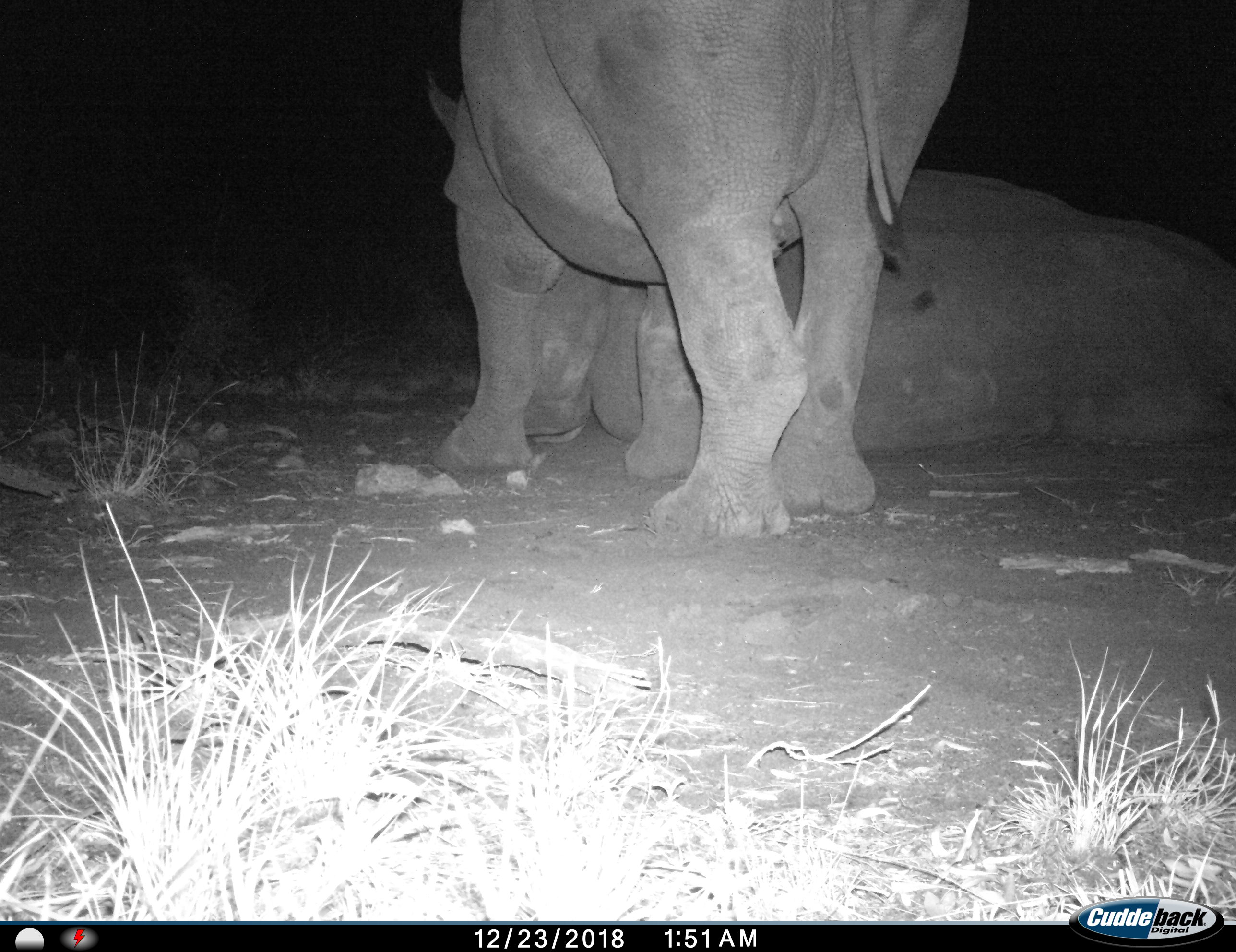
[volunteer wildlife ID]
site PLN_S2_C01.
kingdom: Animalia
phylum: Chordata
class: Mammalia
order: Perissodactyla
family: Rhinocerotidae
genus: Ceratotherium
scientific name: Ceratotherium simum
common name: white rhinoceros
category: rhinoceroswhite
Rhinoceroswhite (white rhinoceros) (Ceratotherium simum), count 2. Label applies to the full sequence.